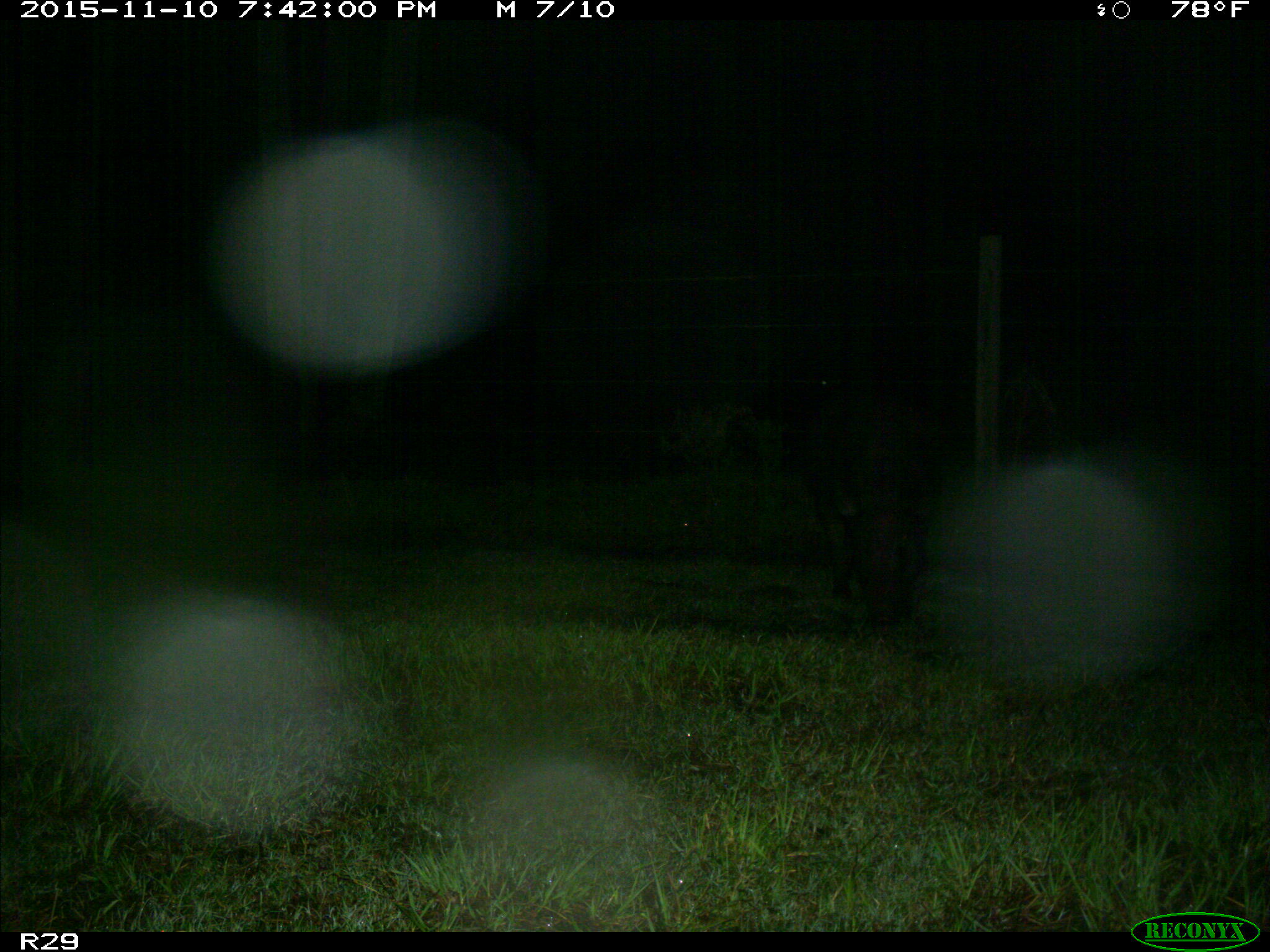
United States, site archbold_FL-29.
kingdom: Animalia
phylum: Chordata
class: Mammalia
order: Artiodactyla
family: Suidae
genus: Sus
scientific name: Sus scrofa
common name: wild boar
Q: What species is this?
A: Sus scrofa (wild boar).